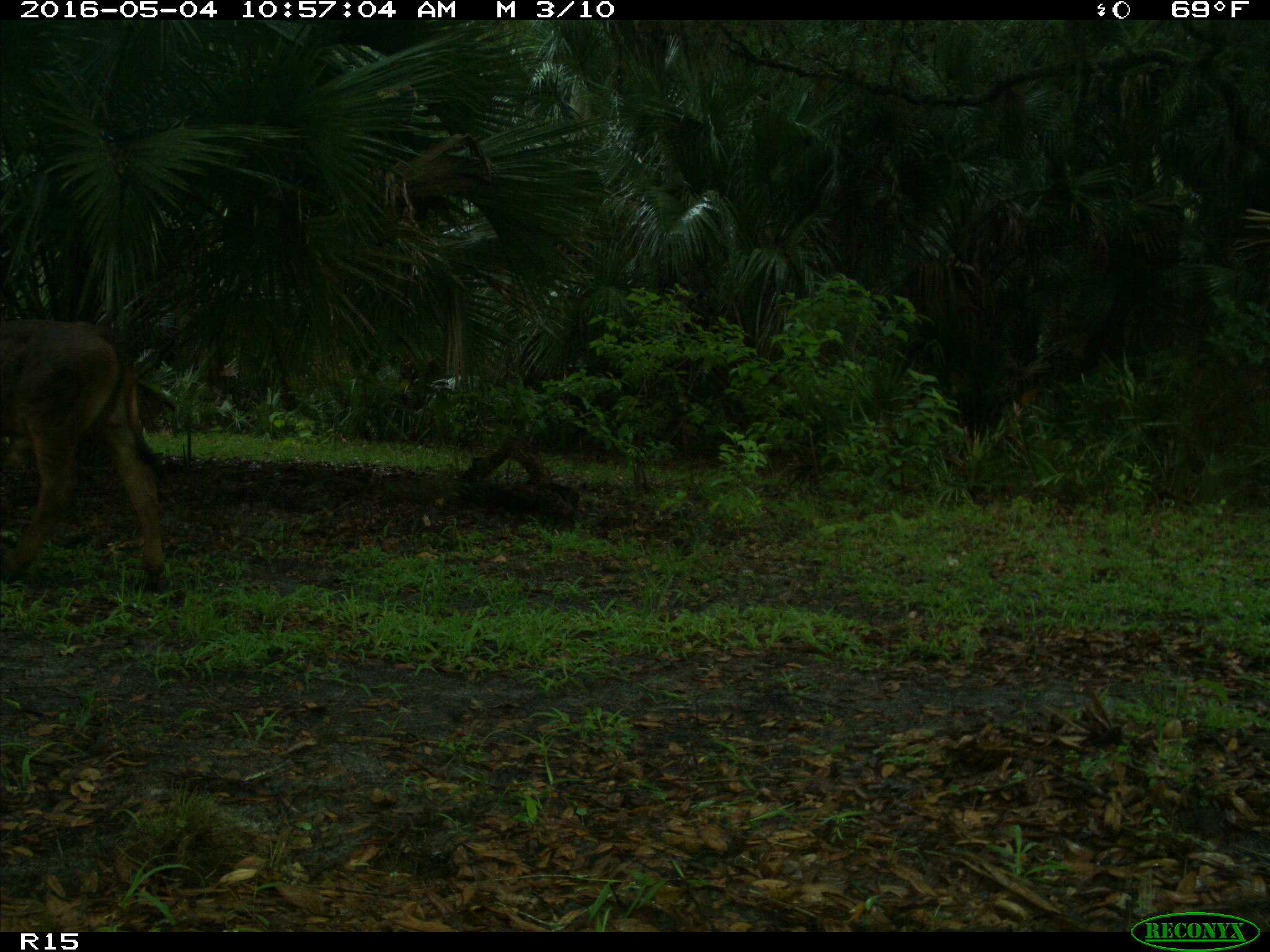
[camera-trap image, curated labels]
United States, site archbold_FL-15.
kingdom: Animalia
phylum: Chordata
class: Mammalia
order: Artiodactyla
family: Bovidae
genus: Bos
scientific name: Bos taurus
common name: domestic cow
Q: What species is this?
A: Bos taurus (domestic cow).